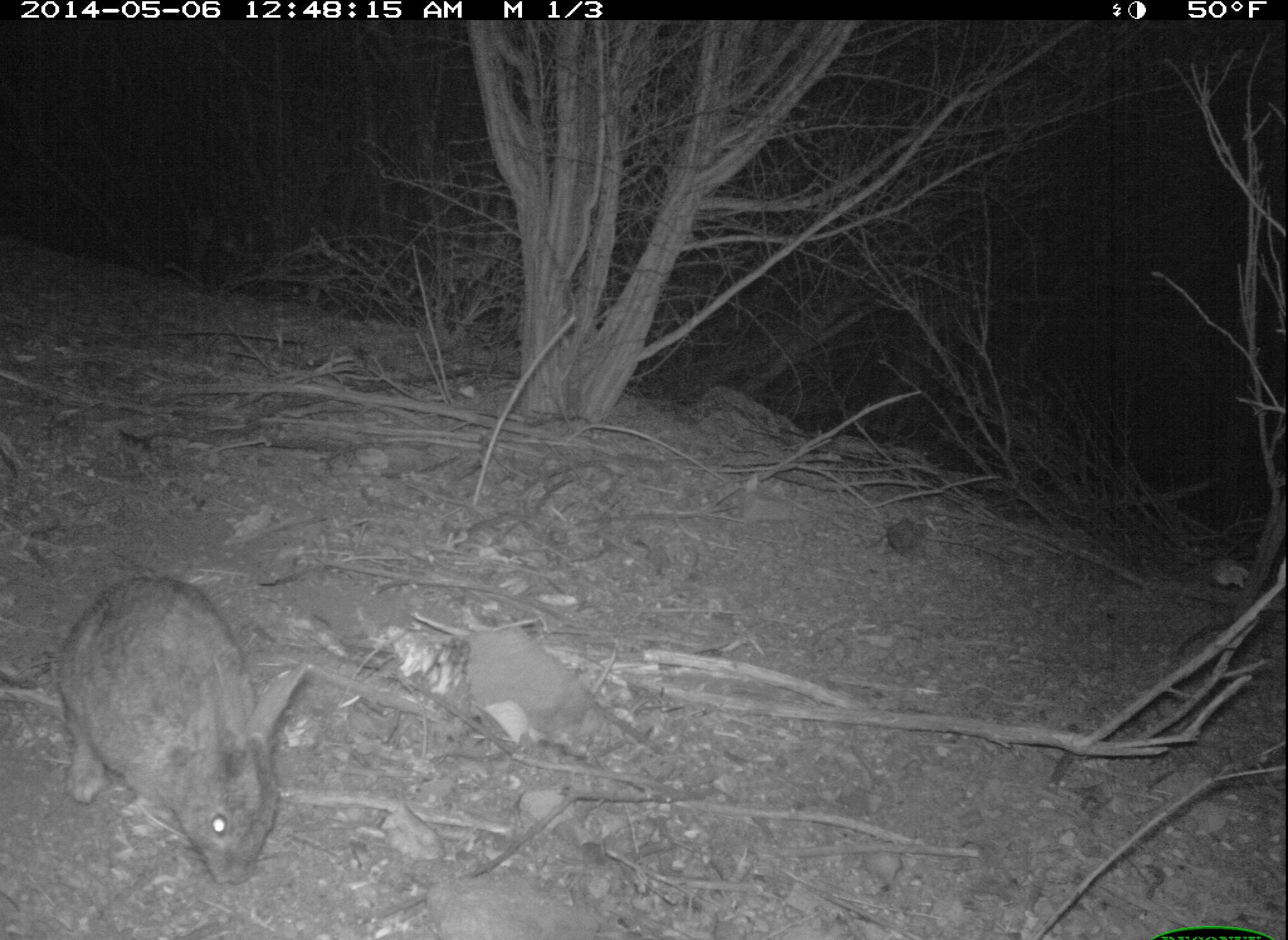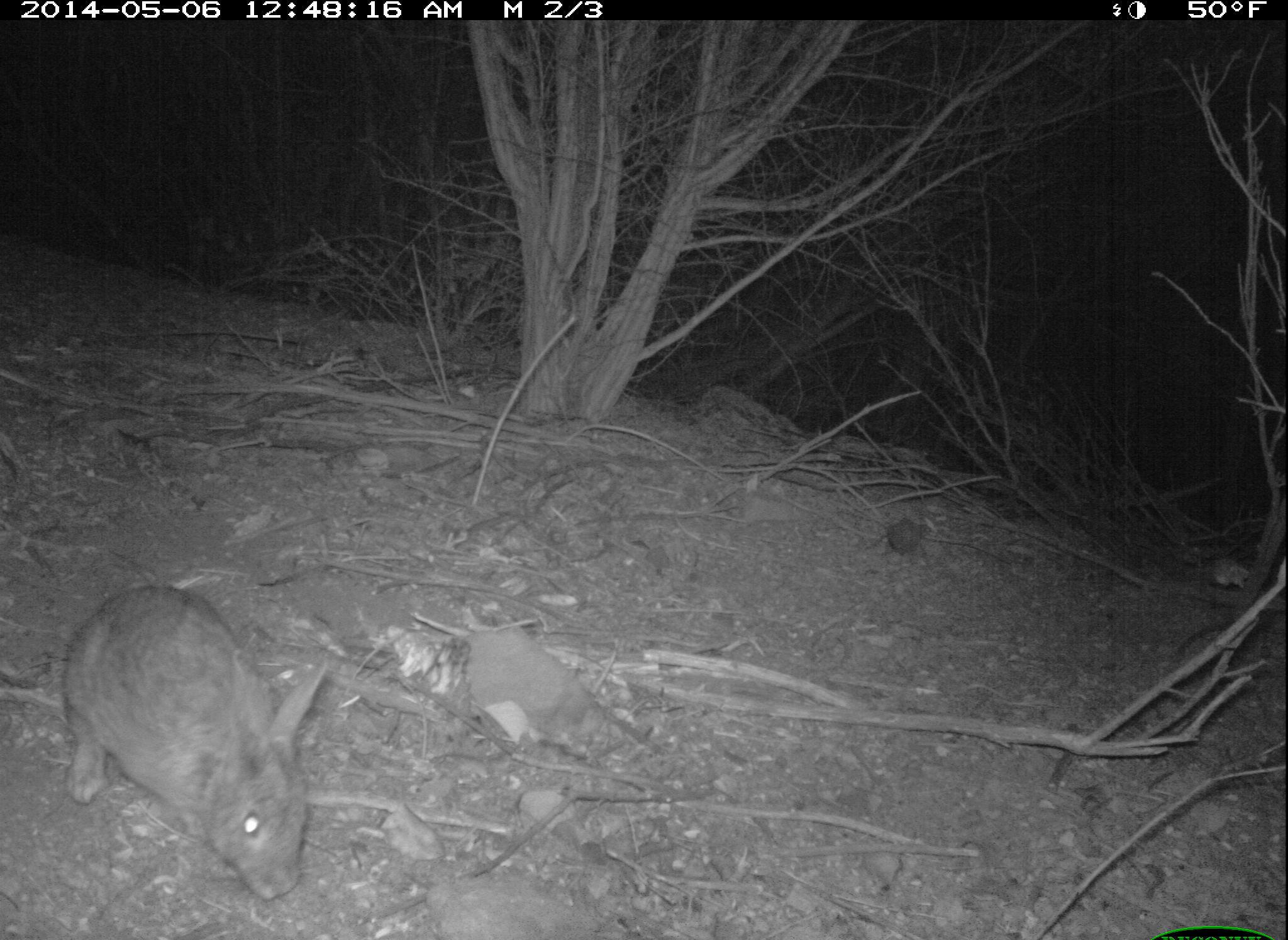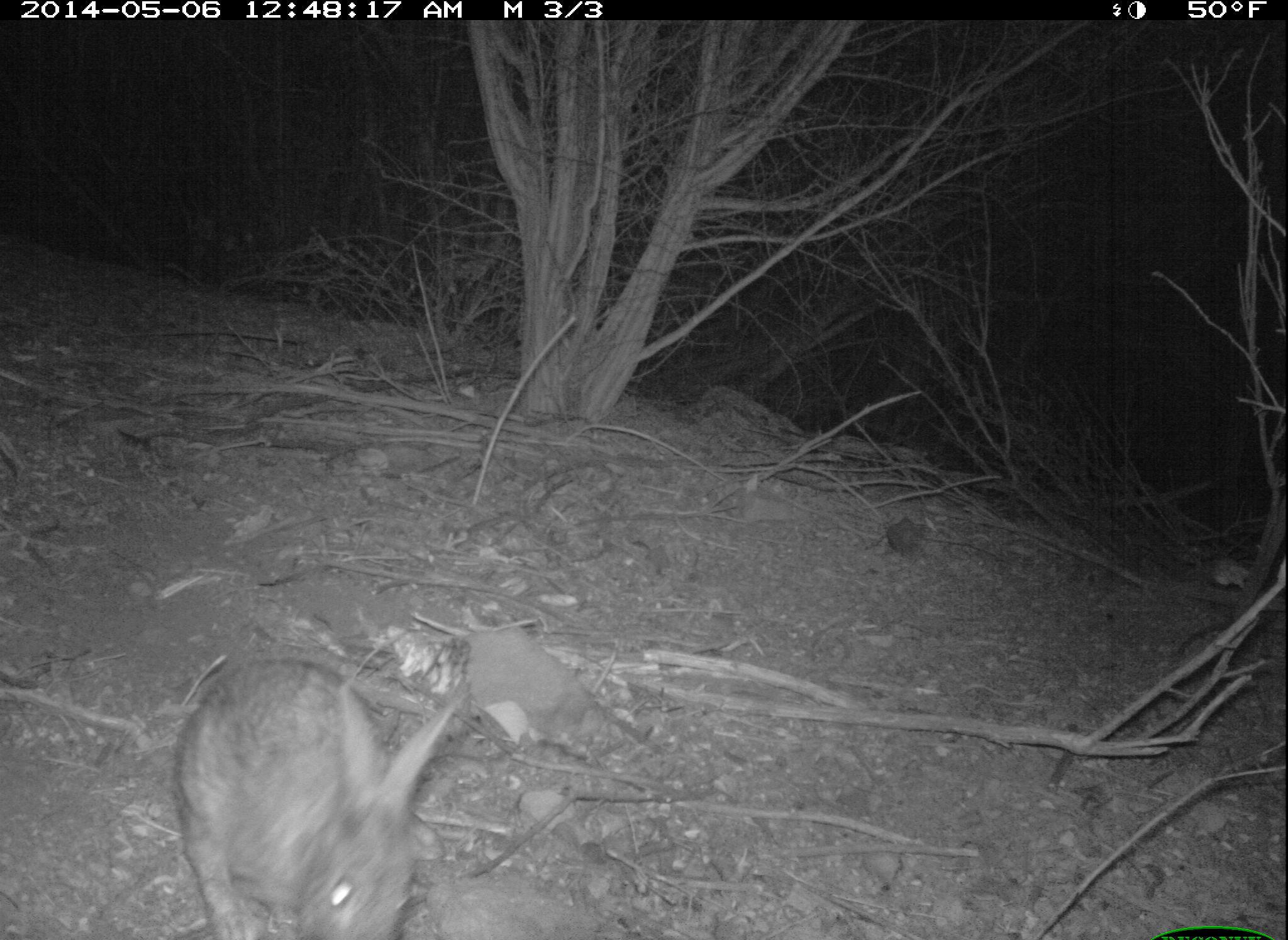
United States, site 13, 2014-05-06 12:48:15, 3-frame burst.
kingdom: Animalia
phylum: Chordata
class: Mammalia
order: Lagomorpha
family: Leporidae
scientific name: Leporidae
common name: rabbits and hares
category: rabbit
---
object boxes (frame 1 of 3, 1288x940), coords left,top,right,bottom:
rabbit: 0,569,310,886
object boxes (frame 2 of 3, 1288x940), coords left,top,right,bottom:
rabbit: 0,583,331,904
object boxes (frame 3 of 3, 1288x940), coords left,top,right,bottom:
rabbit: 163,648,466,938